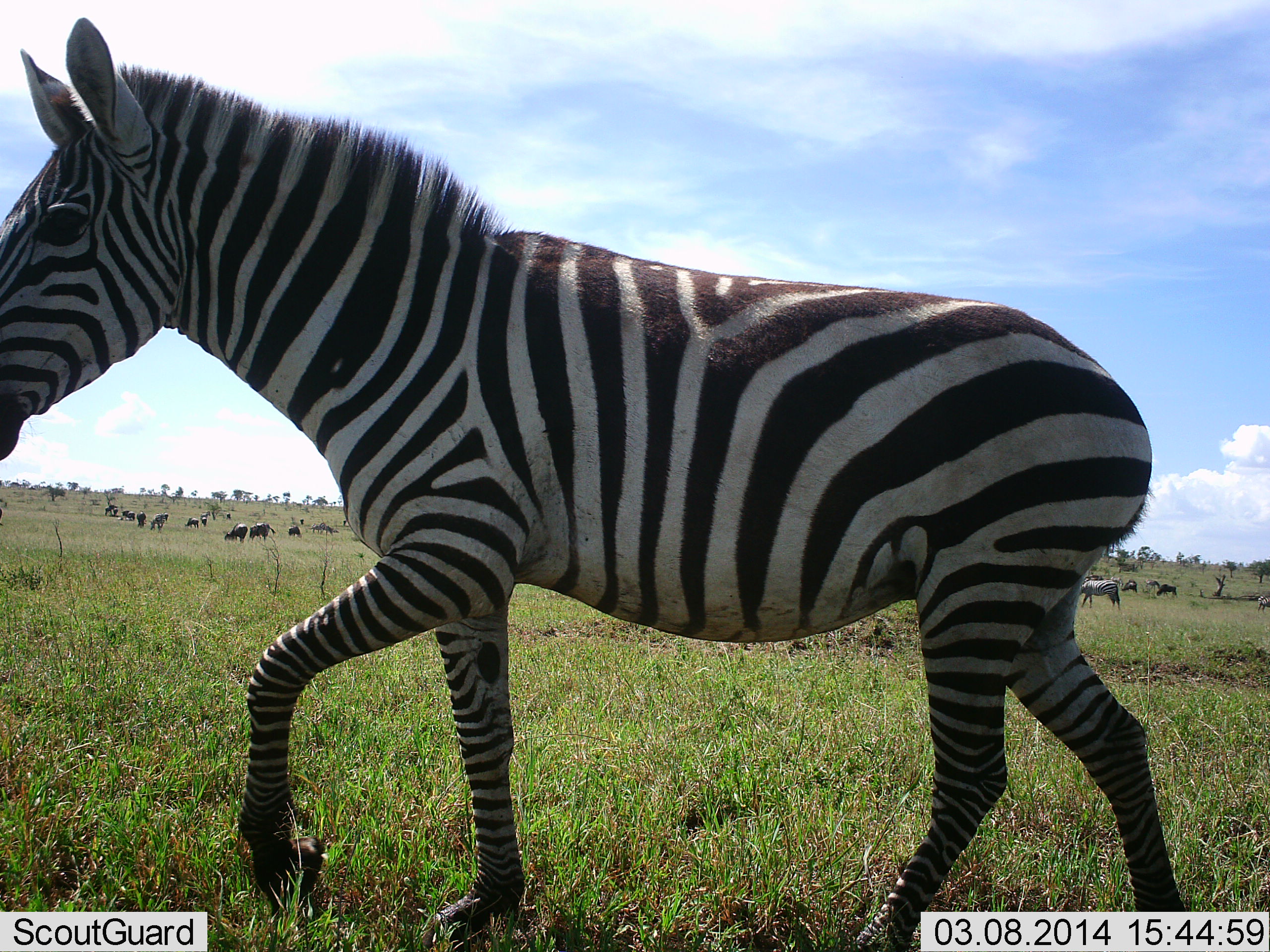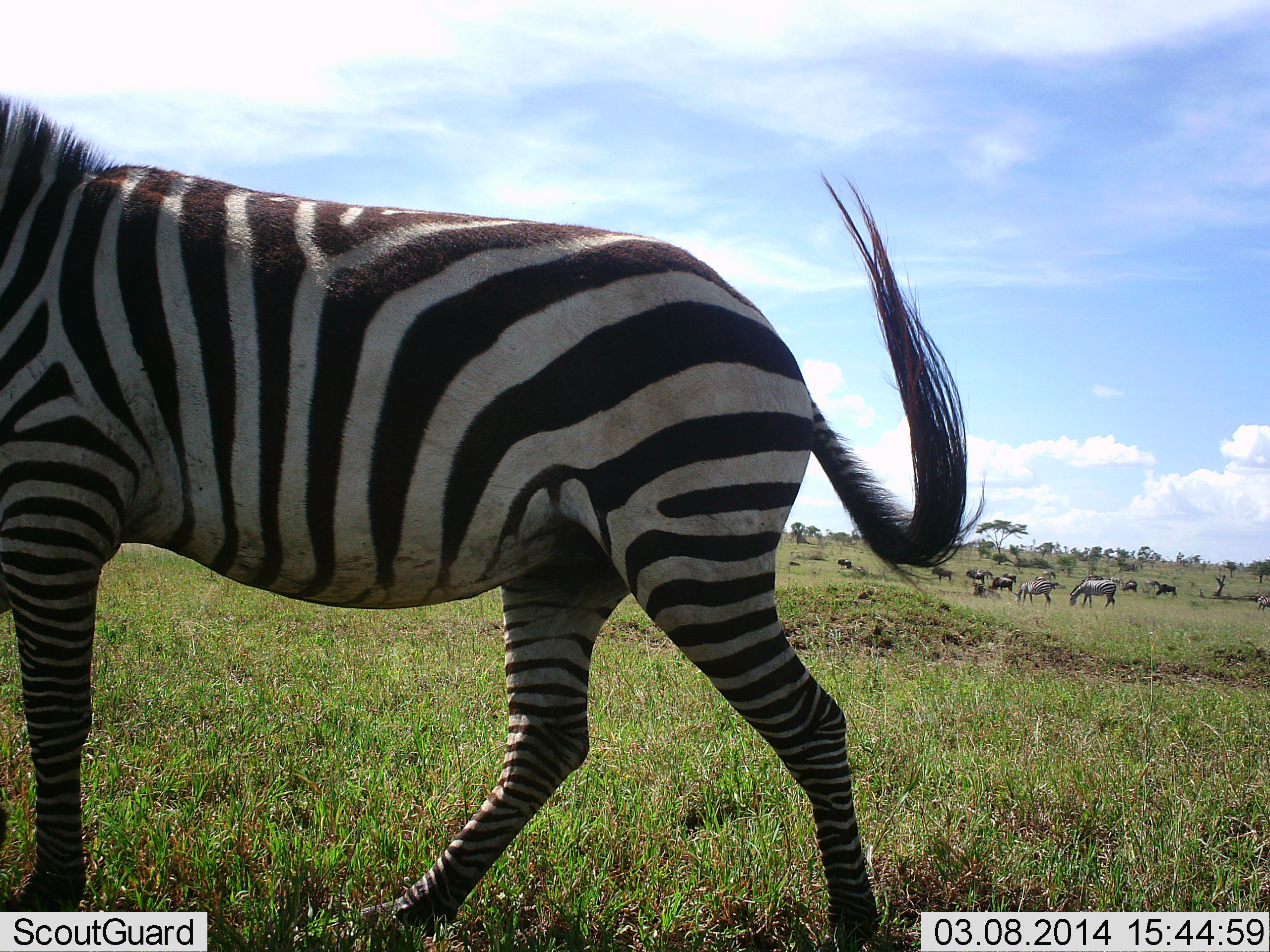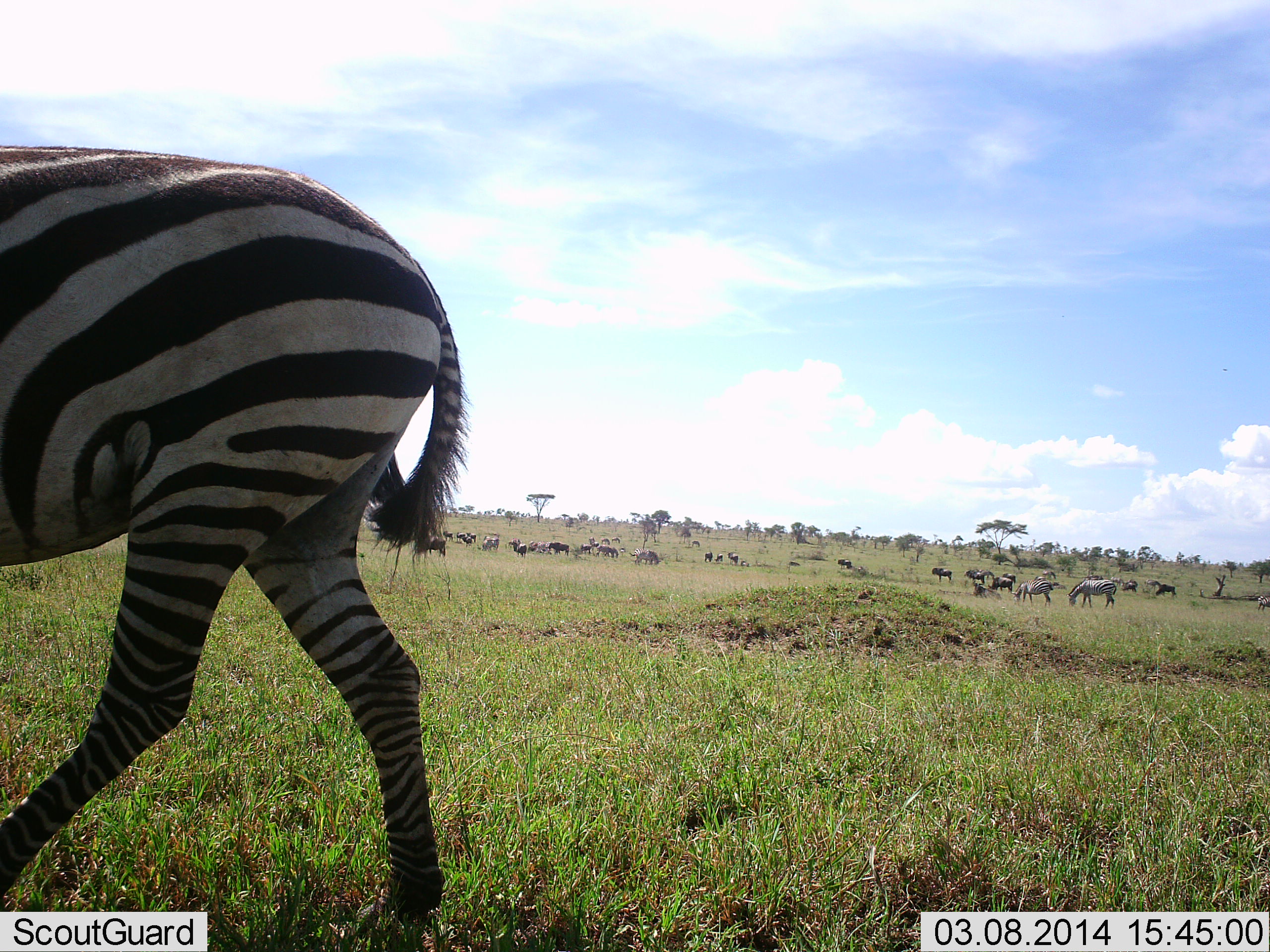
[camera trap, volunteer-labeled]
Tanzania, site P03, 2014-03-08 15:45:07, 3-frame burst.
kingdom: Animalia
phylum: Chordata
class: Mammalia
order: Perissodactyla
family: Equidae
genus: Equus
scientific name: Equus quagga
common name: plains zebra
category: zebra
Zebra (plains zebra) (Equus quagga), count 4. Behavior (volunteer vote fractions): standing 33%, resting 2%, moving 89%, interacting 0%. Young present (vote fraction): 0%. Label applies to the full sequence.